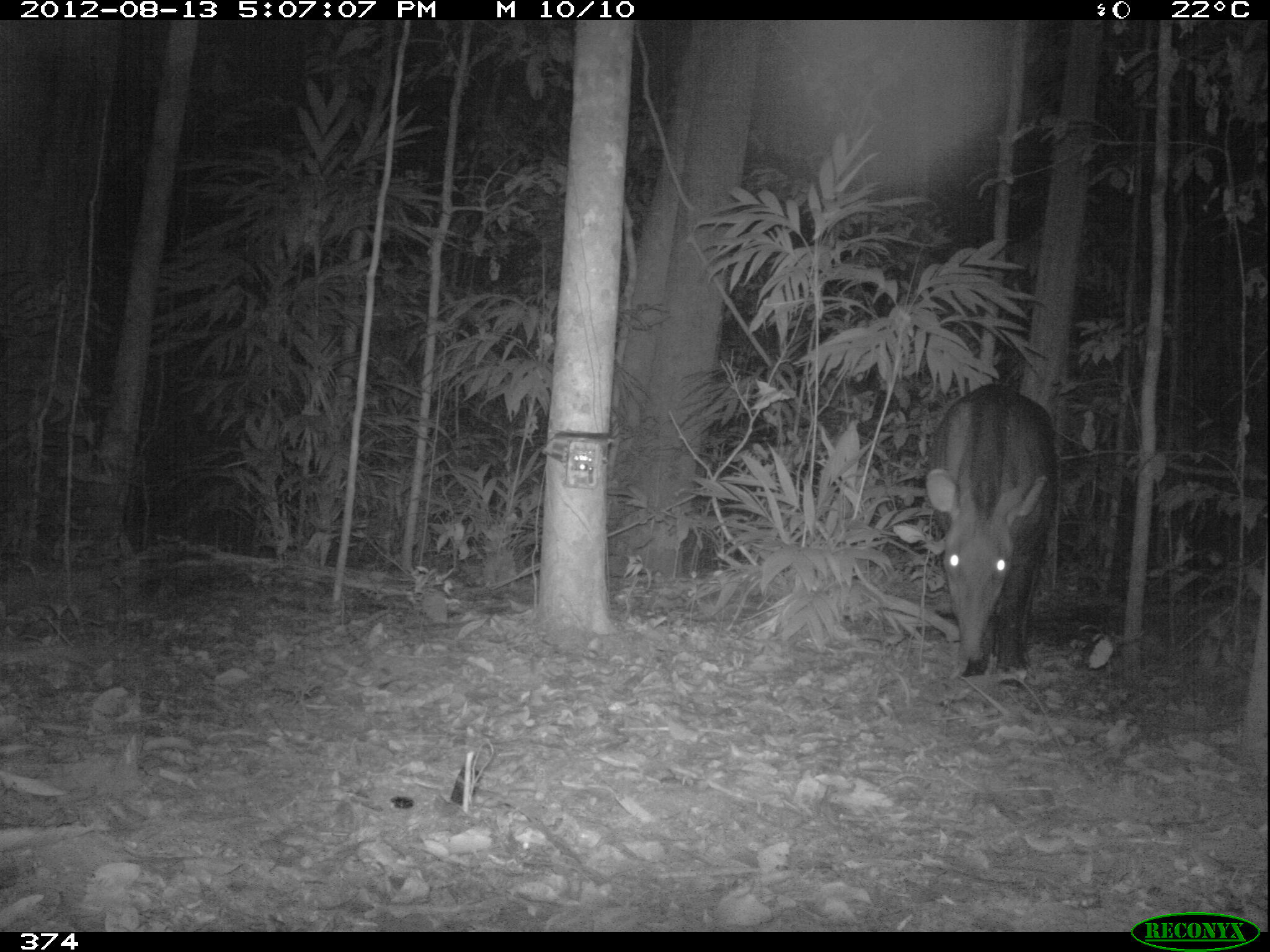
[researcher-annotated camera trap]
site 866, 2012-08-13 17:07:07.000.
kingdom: Animalia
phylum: Chordata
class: Mammalia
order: Perissodactyla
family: Tapiridae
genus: Tapirus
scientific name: Tapirus terrestris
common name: south american tapir